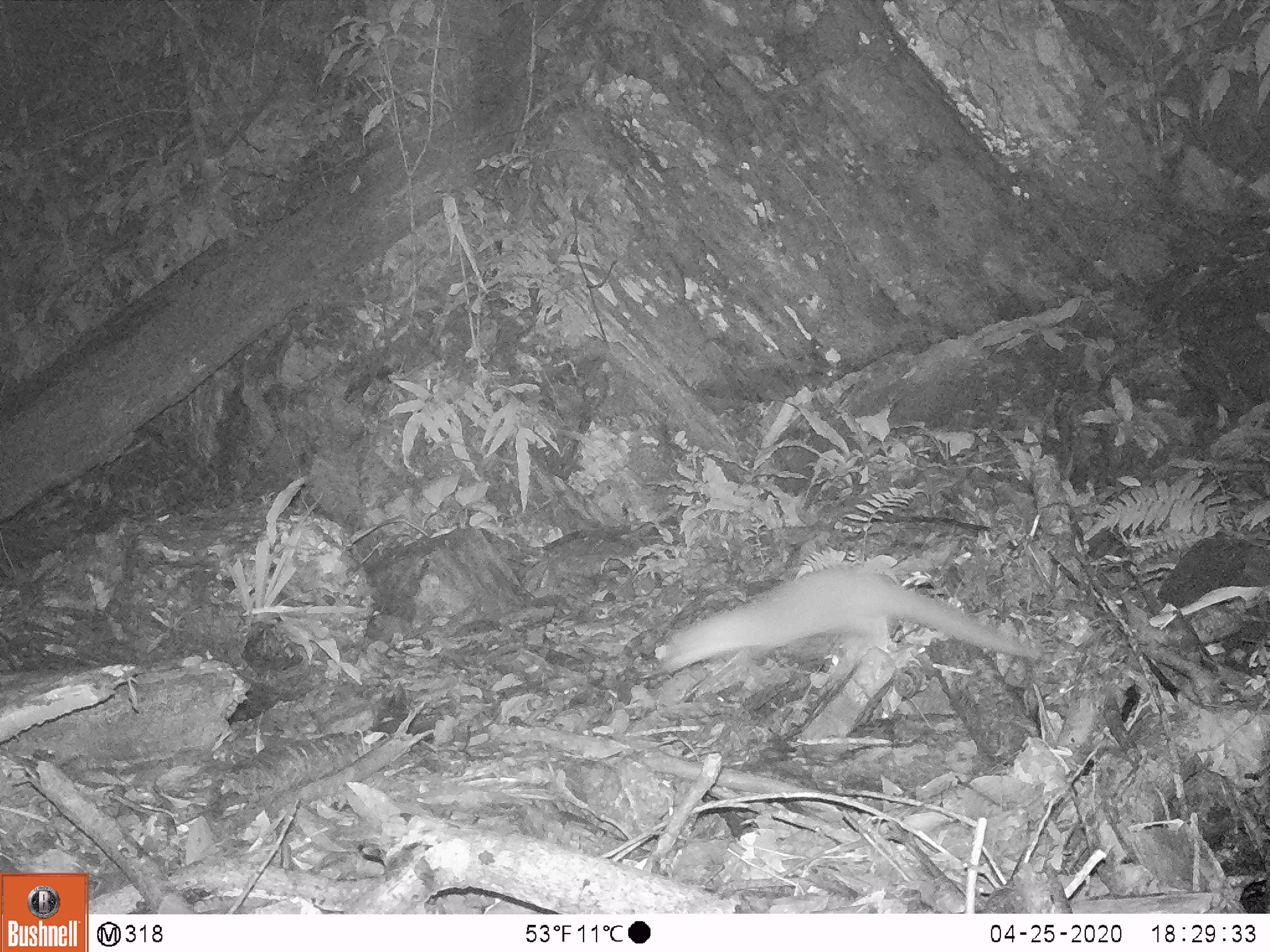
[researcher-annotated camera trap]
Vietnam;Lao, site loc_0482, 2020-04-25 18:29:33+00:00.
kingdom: Animalia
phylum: Chordata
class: Mammalia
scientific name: Mammalia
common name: mammal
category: unidentified small mammal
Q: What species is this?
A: Unidentified small mammal (mammal) (Mammalia).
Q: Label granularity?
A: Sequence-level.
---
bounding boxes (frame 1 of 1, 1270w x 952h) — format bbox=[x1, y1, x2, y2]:
unidentified small mammal: bbox=[650, 558, 1042, 673]